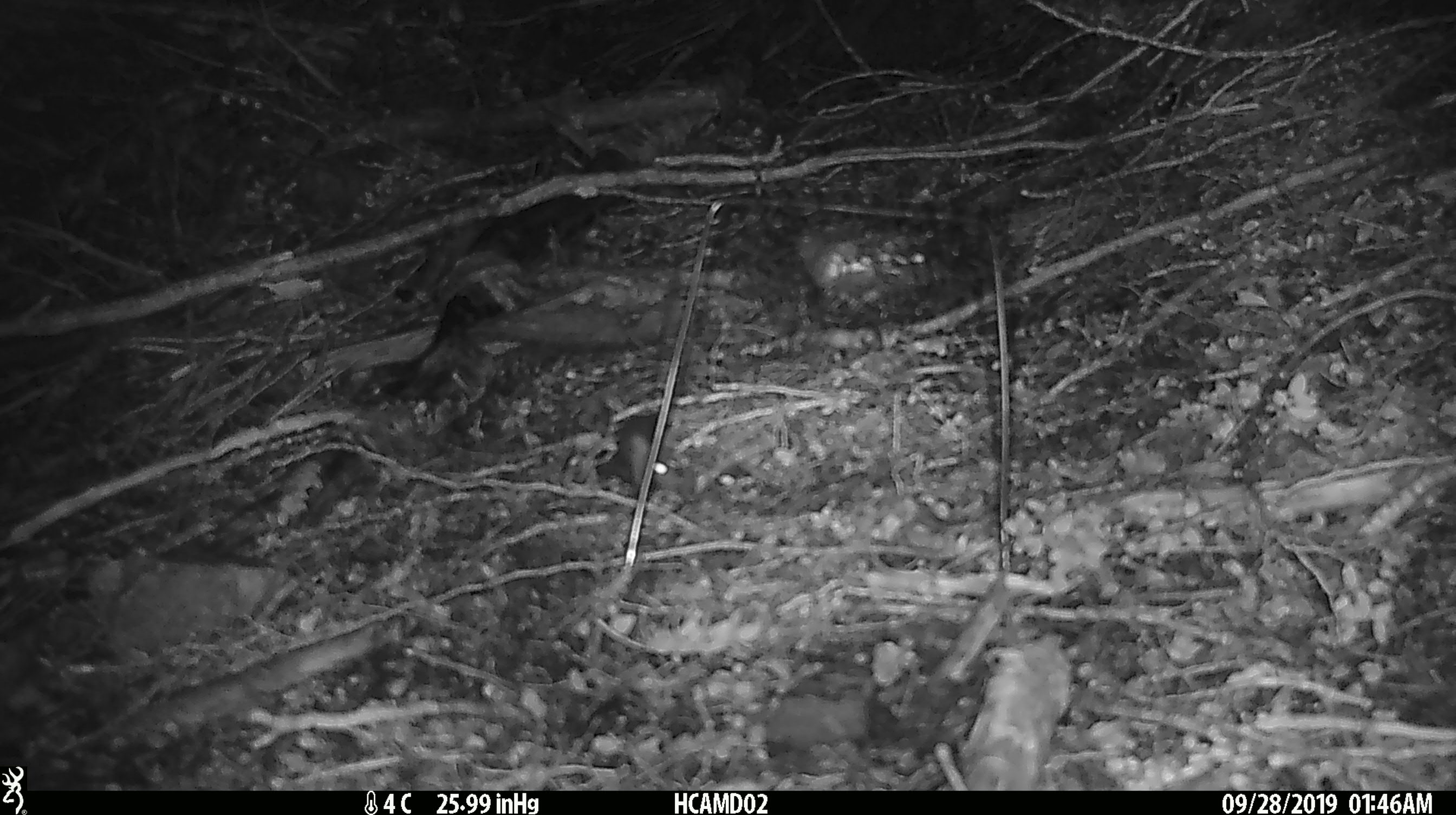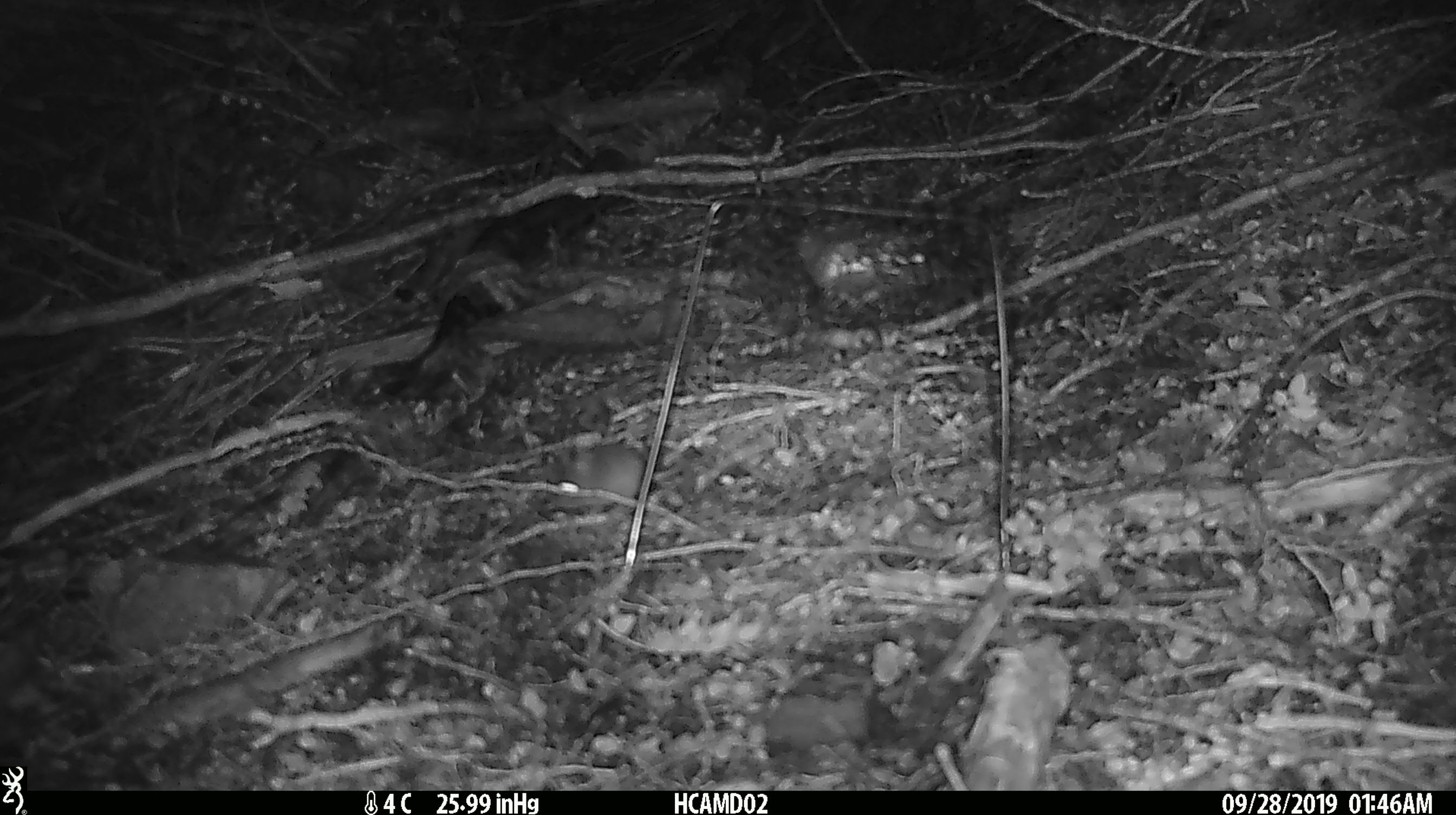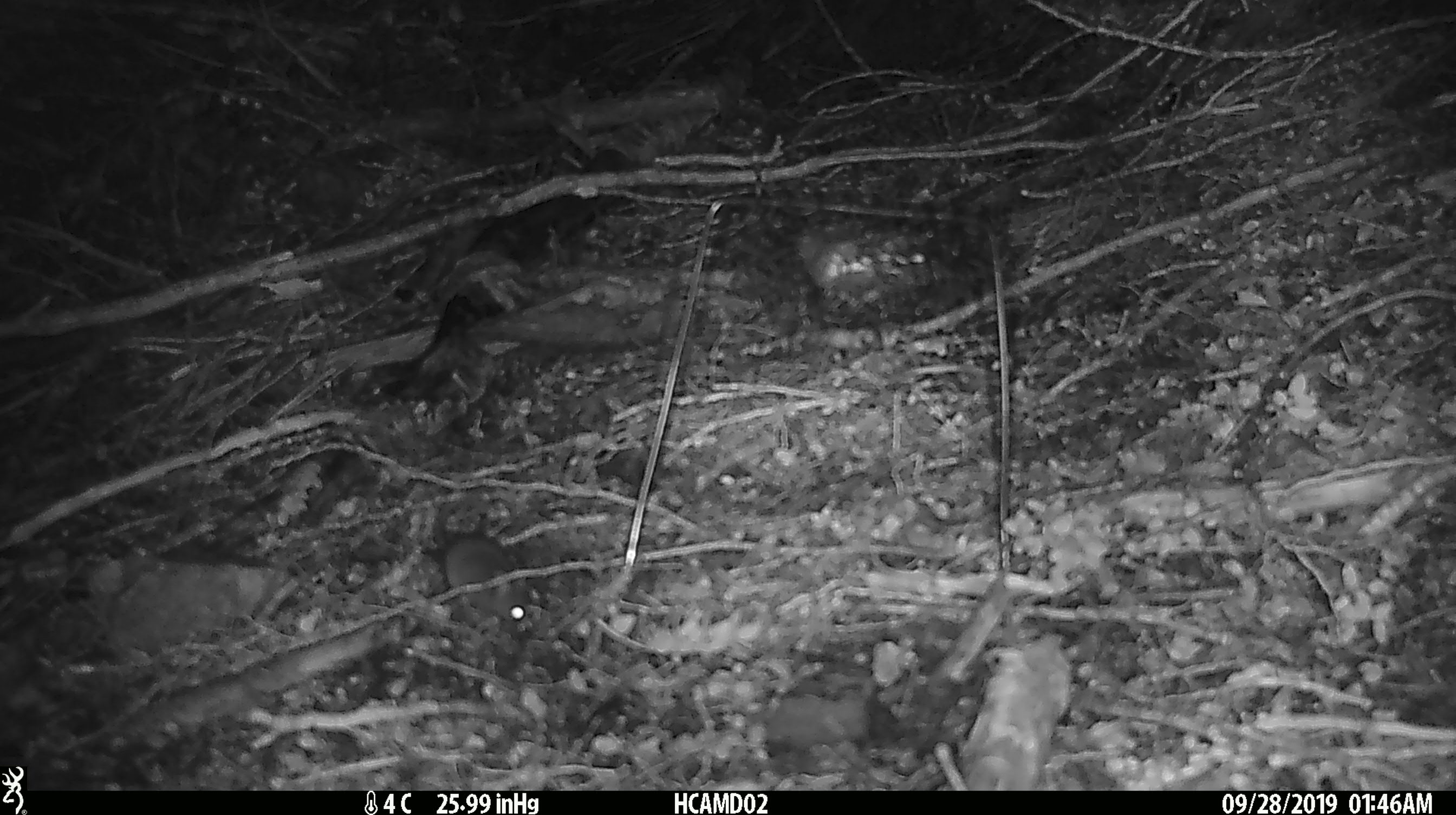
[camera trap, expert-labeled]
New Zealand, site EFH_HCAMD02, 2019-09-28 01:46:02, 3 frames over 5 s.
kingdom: Animalia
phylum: Chordata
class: Mammalia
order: Rodentia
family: Muridae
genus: Mus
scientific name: Mus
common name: mouse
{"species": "mouse (Mus)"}